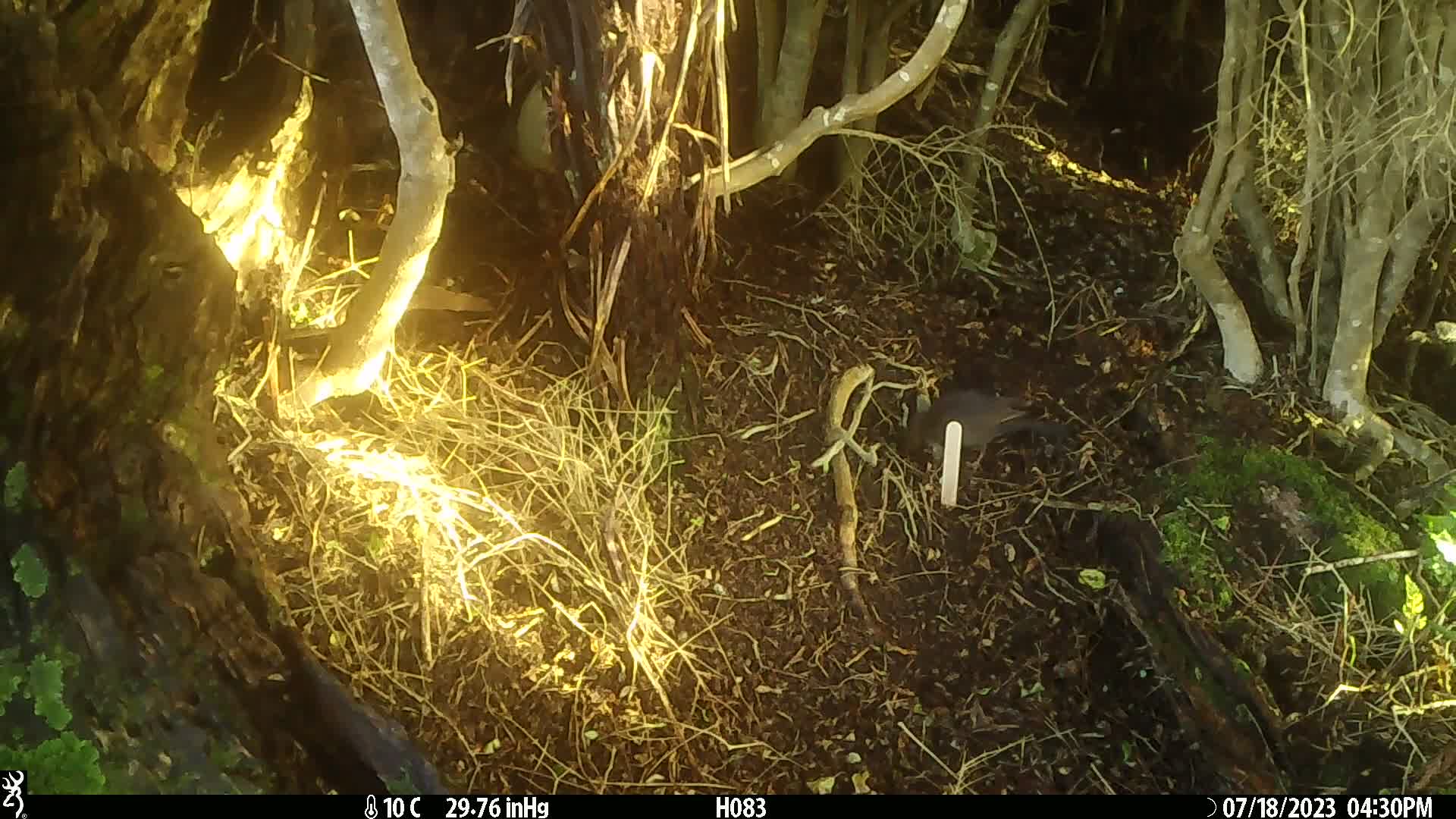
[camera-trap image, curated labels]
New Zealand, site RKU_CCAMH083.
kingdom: Animalia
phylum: Chordata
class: Aves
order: Passeriformes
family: Turdidae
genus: Turdus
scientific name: Turdus merula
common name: eurasian blackbird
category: blackbird